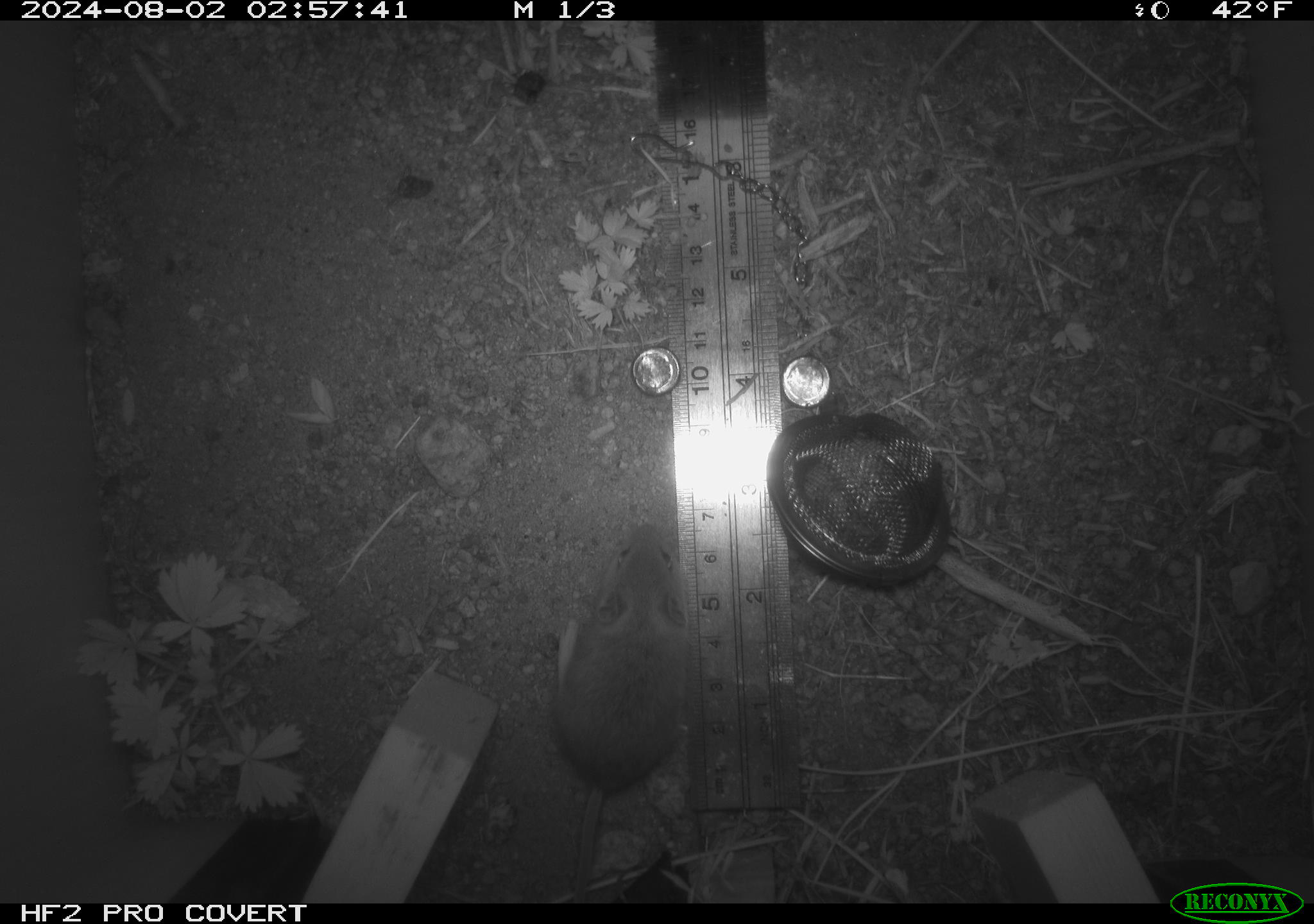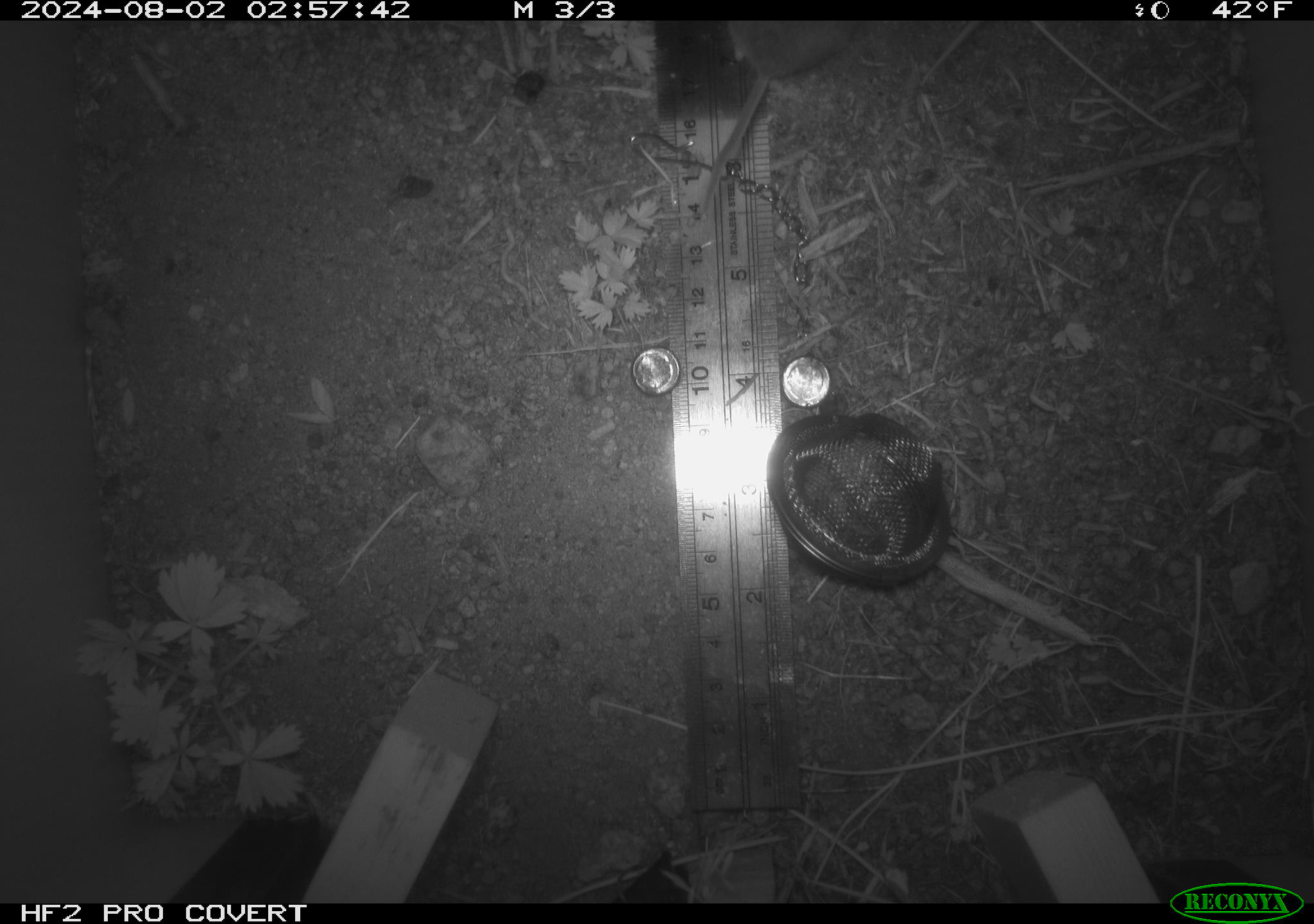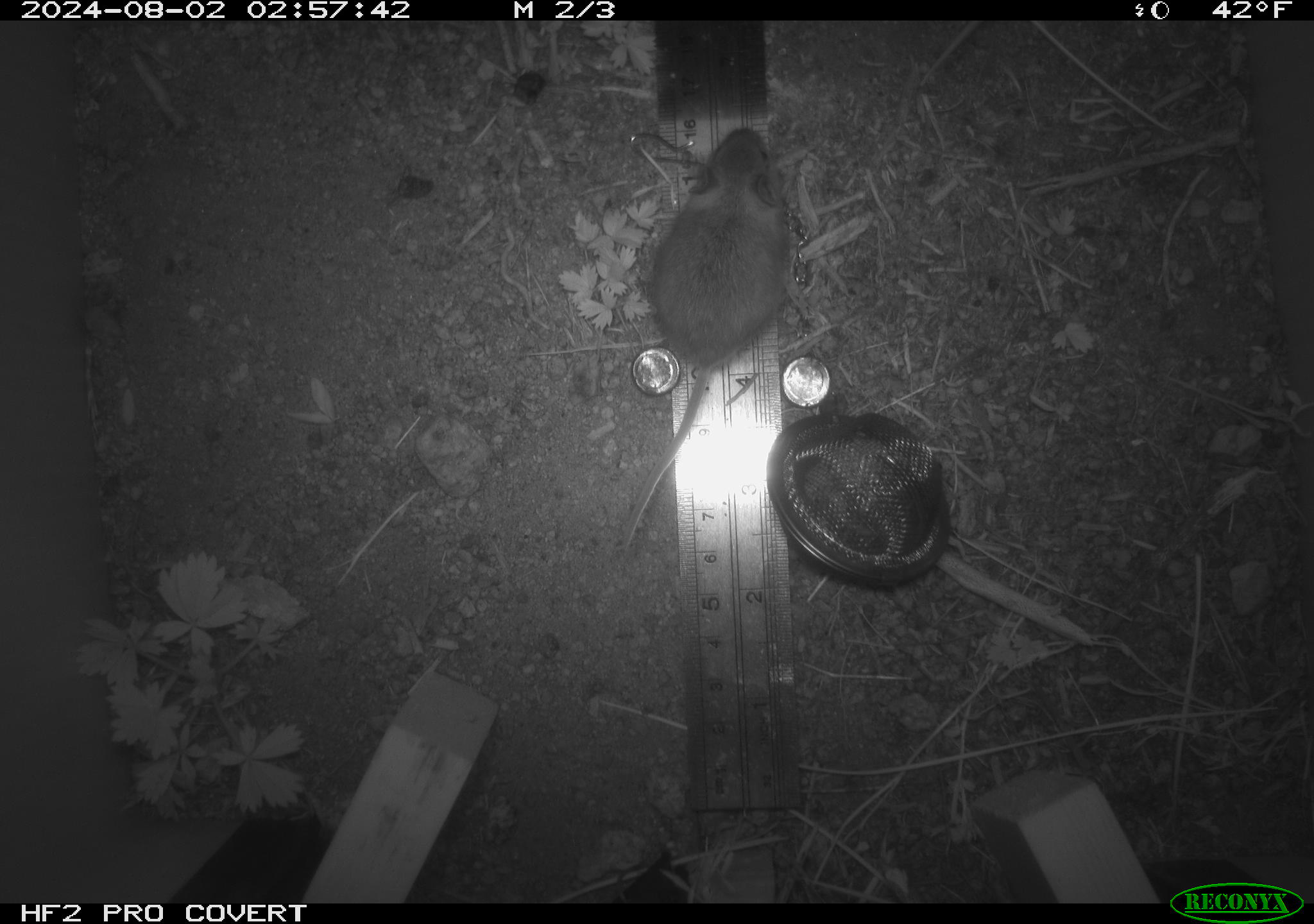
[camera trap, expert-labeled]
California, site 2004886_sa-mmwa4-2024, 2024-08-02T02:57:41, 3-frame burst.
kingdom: Animalia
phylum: Chordata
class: Mammalia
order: Rodentia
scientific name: Rodentia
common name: mouse species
Mouse species (Rodentia).